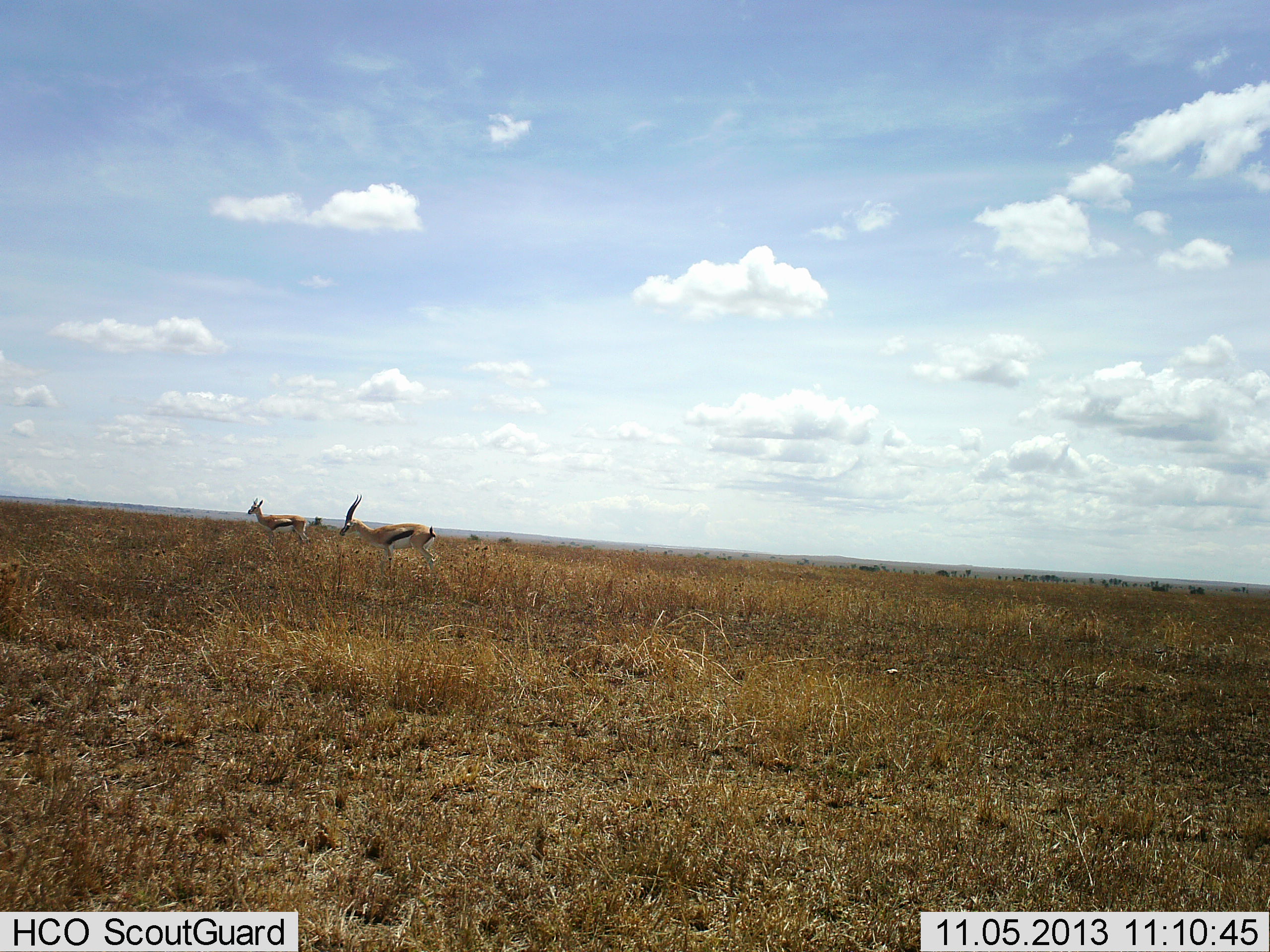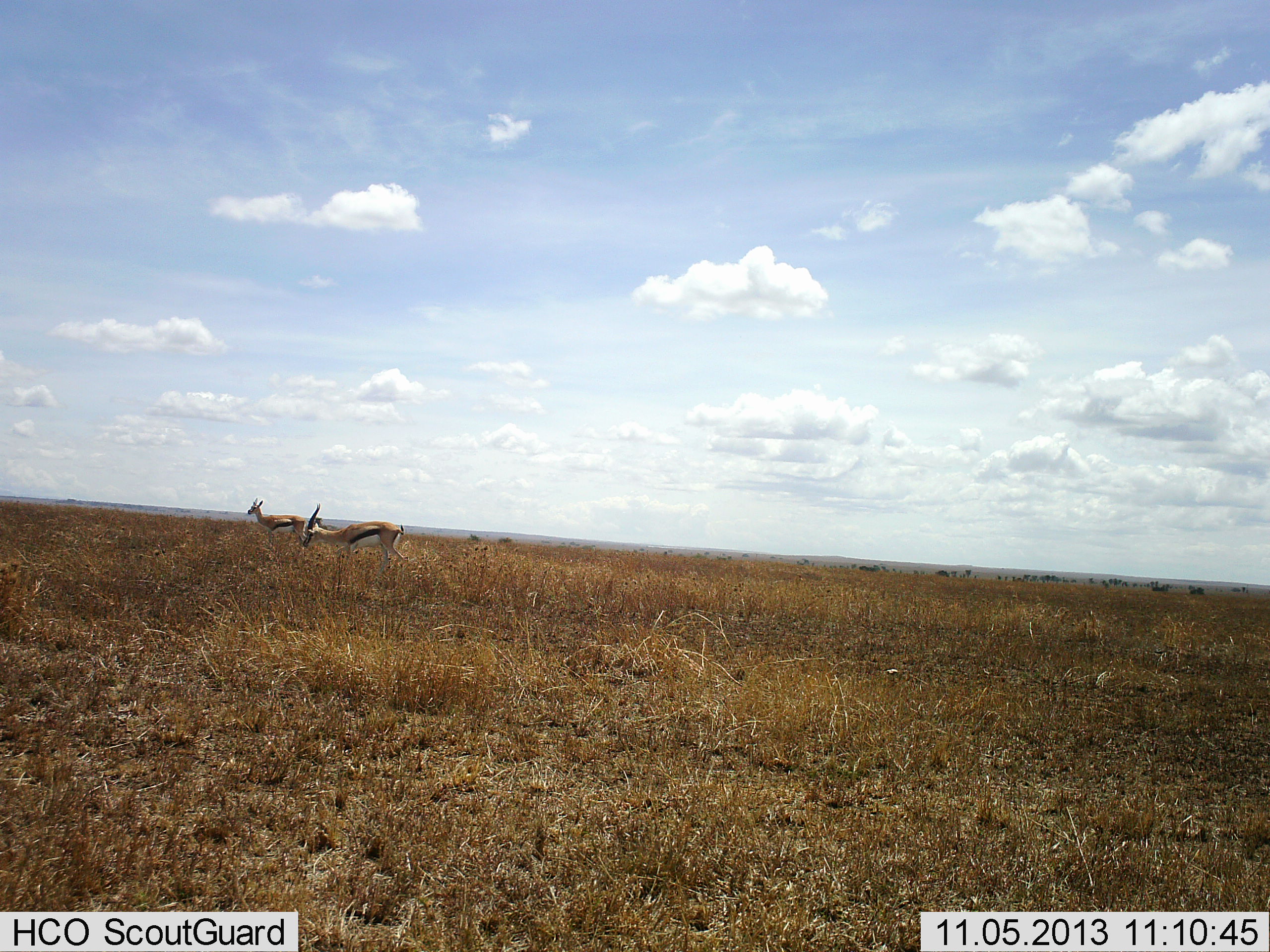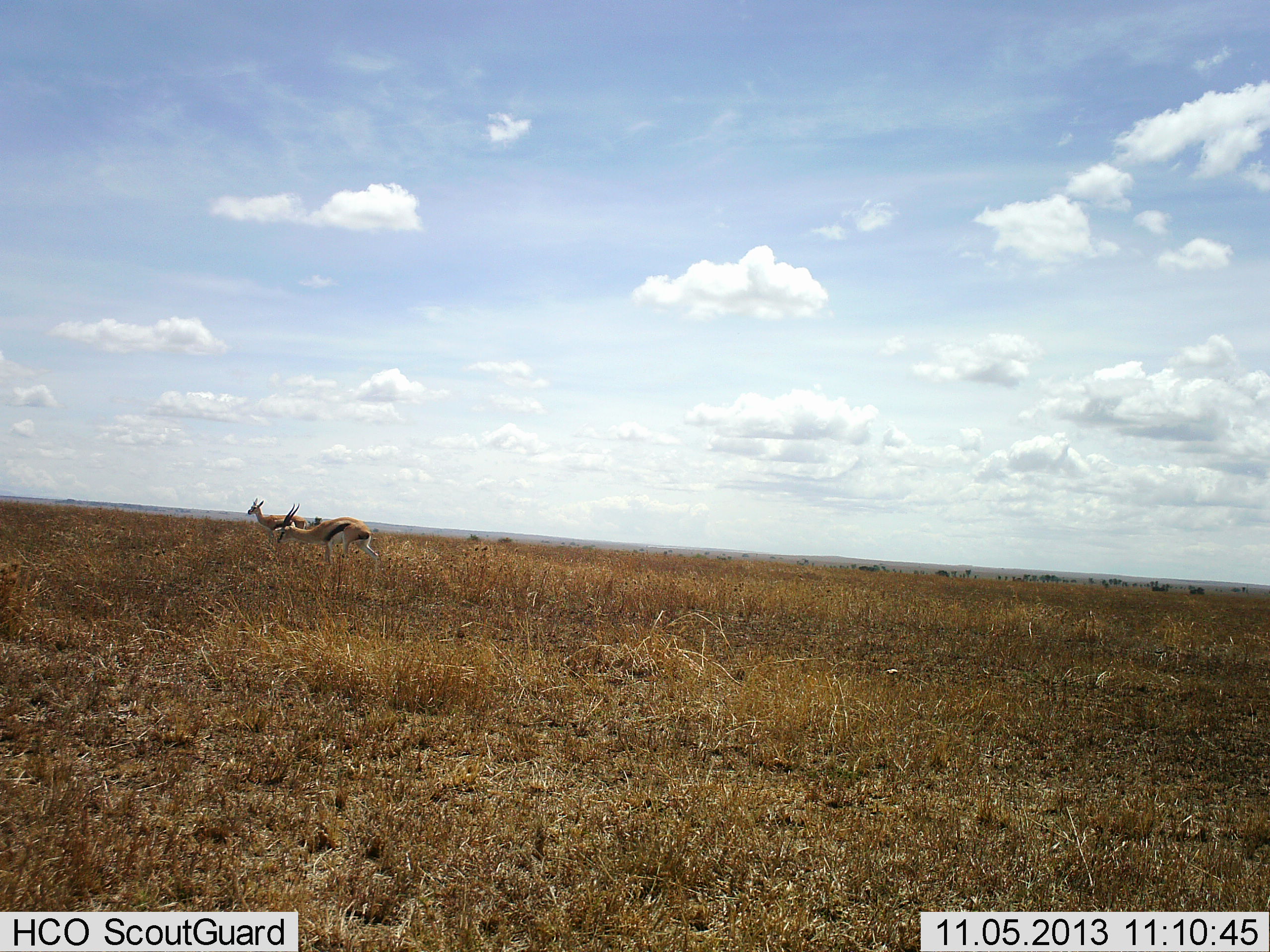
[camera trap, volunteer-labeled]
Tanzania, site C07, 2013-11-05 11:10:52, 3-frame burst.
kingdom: Animalia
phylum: Chordata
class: Mammalia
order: Artiodactyla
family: Bovidae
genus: Eudorcas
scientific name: Eudorcas thomsonii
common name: thomson's gazelle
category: gazellethomsons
Gazellethomsons (thomson's gazelle) (Eudorcas thomsonii), count 2. Behavior (volunteer vote fractions): standing 100%, resting 0%, moving 80%, interacting 0%. Young present (vote fraction): 0%. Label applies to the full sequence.